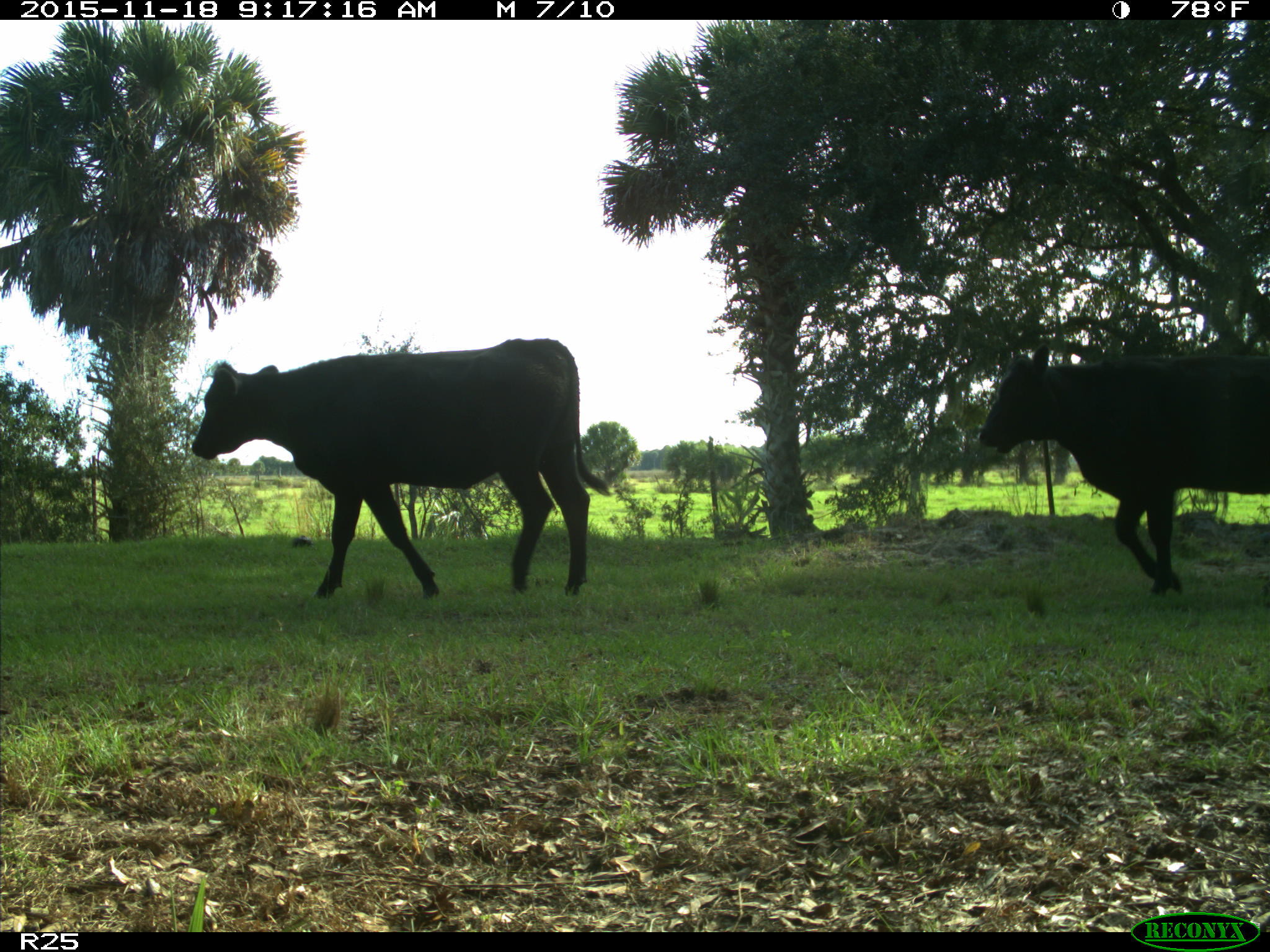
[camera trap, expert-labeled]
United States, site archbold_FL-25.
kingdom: Animalia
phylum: Chordata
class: Mammalia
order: Artiodactyla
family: Bovidae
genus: Bos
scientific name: Bos taurus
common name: domestic cow